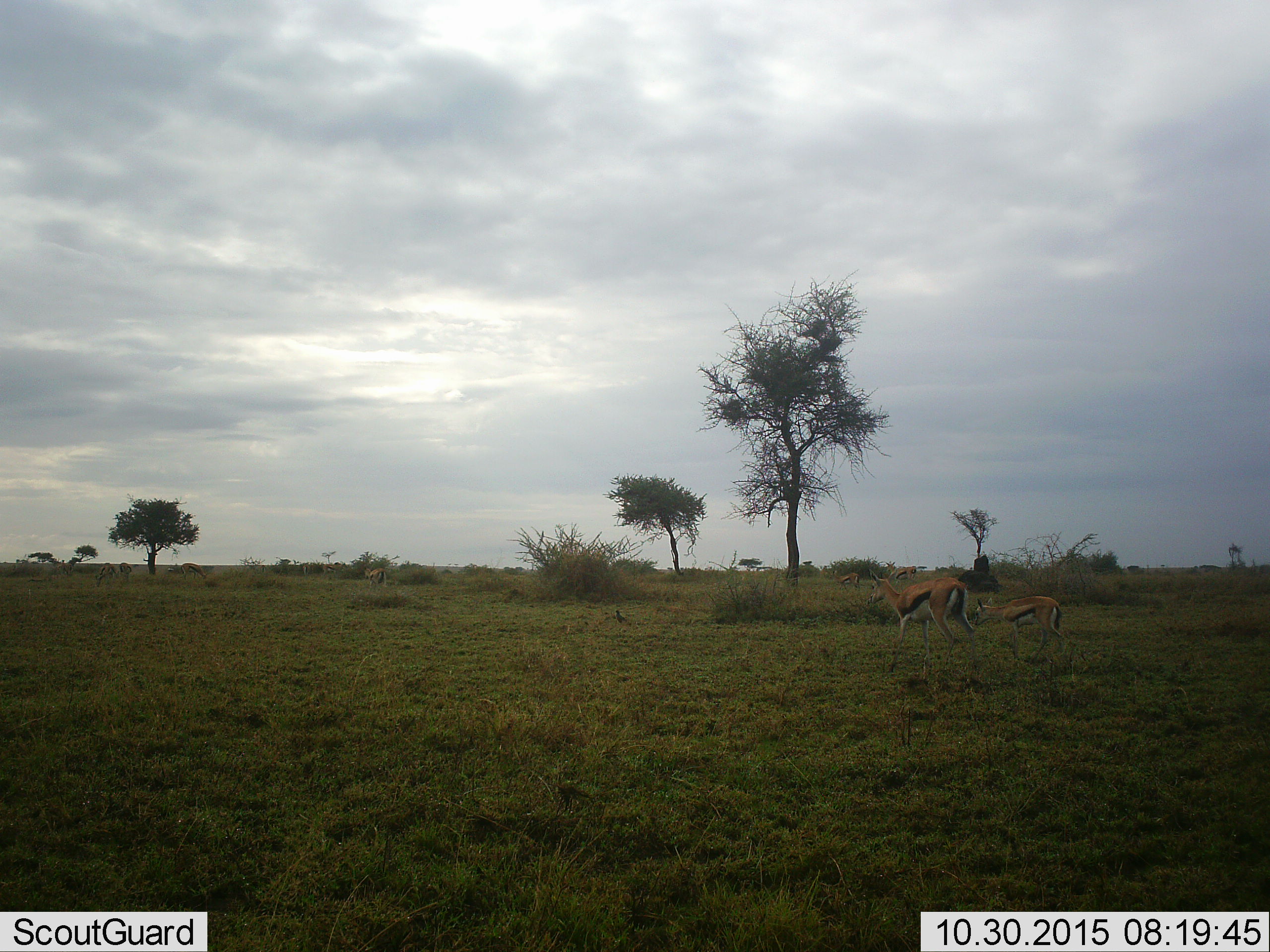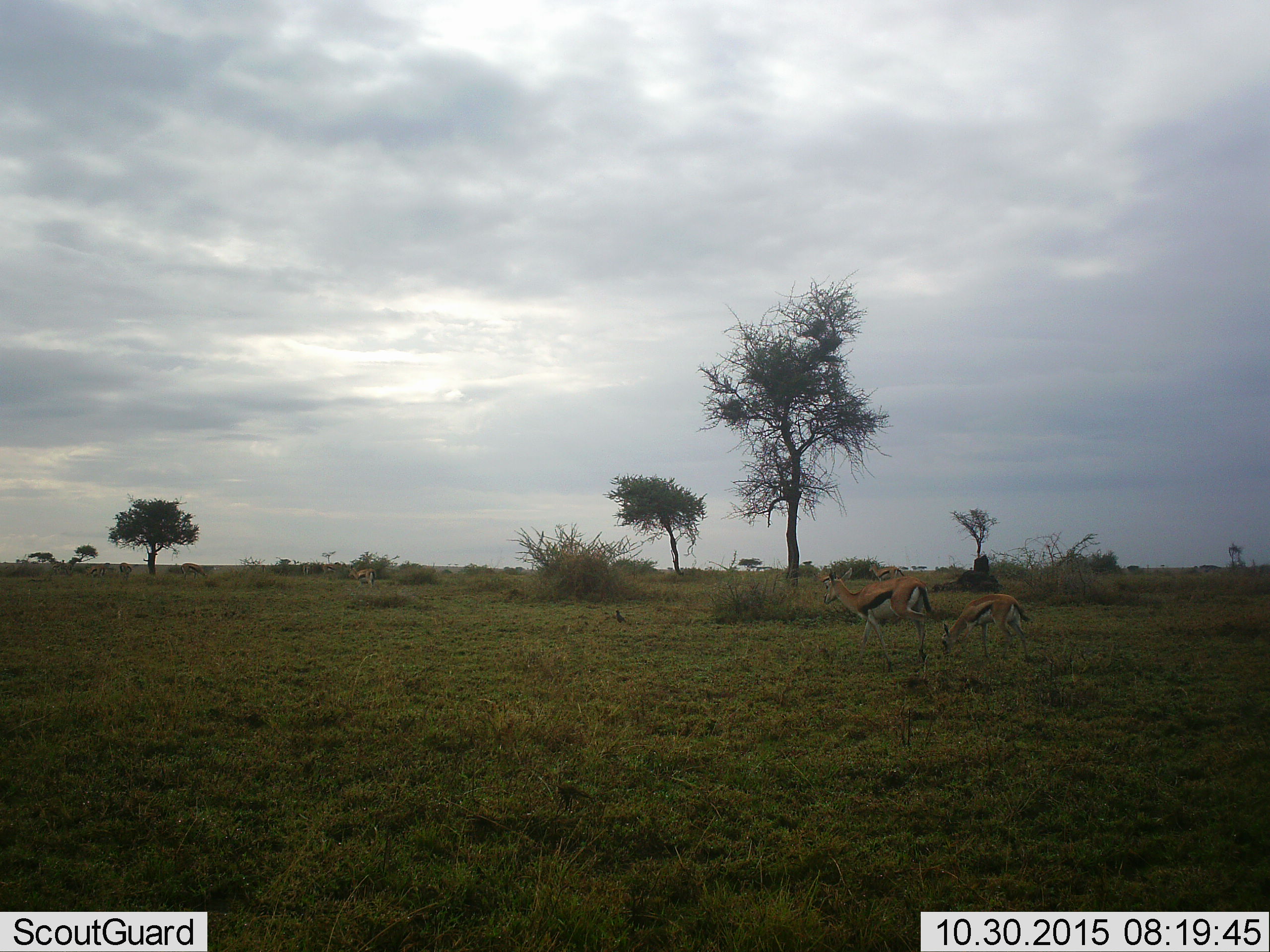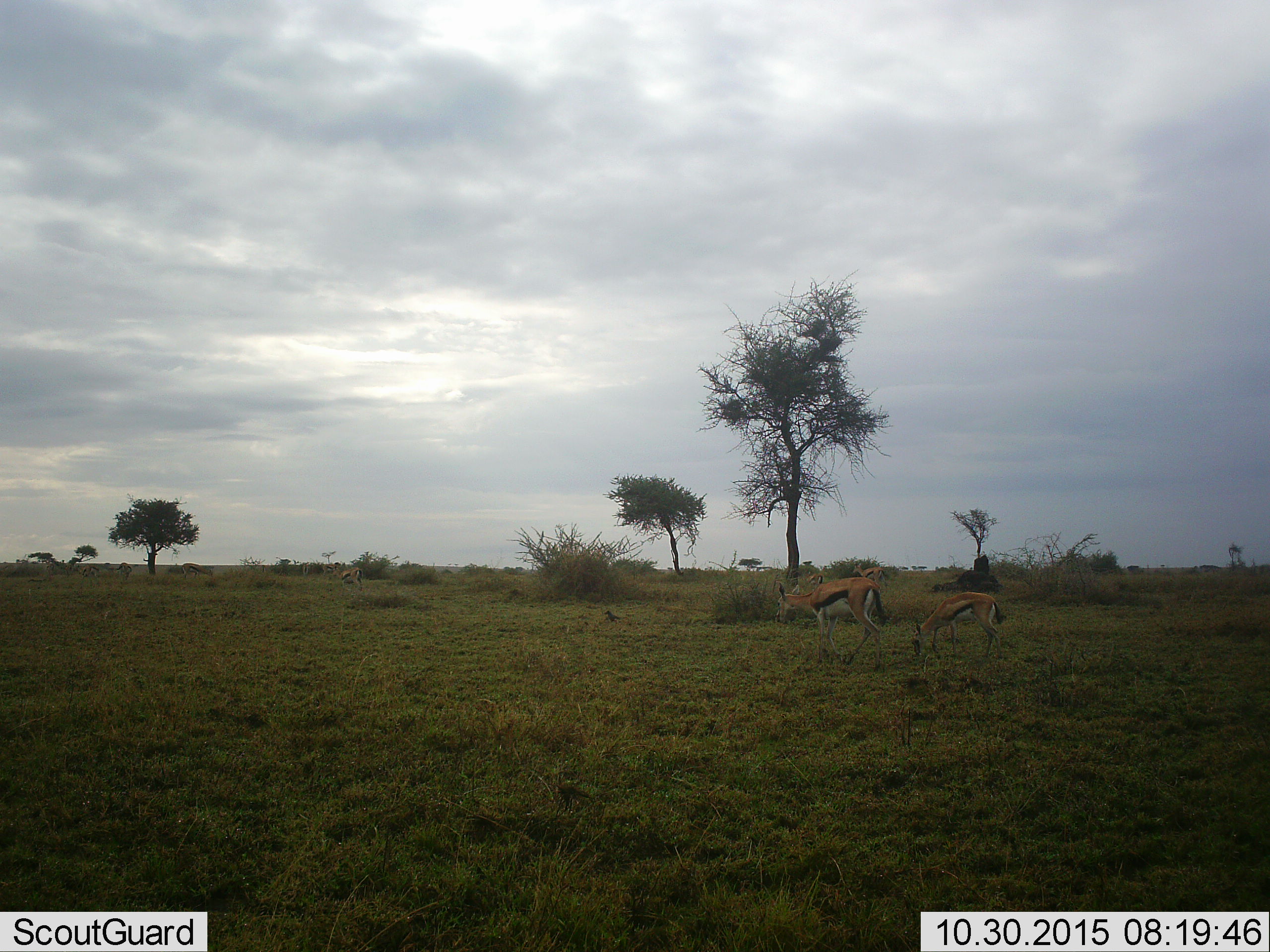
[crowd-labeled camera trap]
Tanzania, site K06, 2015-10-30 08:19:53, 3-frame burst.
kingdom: Animalia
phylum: Chordata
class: Aves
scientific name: Aves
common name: bird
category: otherbird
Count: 1.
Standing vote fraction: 0%.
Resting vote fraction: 20%.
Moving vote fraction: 80%.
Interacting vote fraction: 0%.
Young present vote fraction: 0%.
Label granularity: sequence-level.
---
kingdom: Animalia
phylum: Chordata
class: Mammalia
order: Artiodactyla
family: Bovidae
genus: Eudorcas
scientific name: Eudorcas thomsonii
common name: thomson's gazelle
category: gazellethomsons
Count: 7.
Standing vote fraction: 50%.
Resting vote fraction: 0%.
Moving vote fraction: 70%.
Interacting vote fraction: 0%.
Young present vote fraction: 40%.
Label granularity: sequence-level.